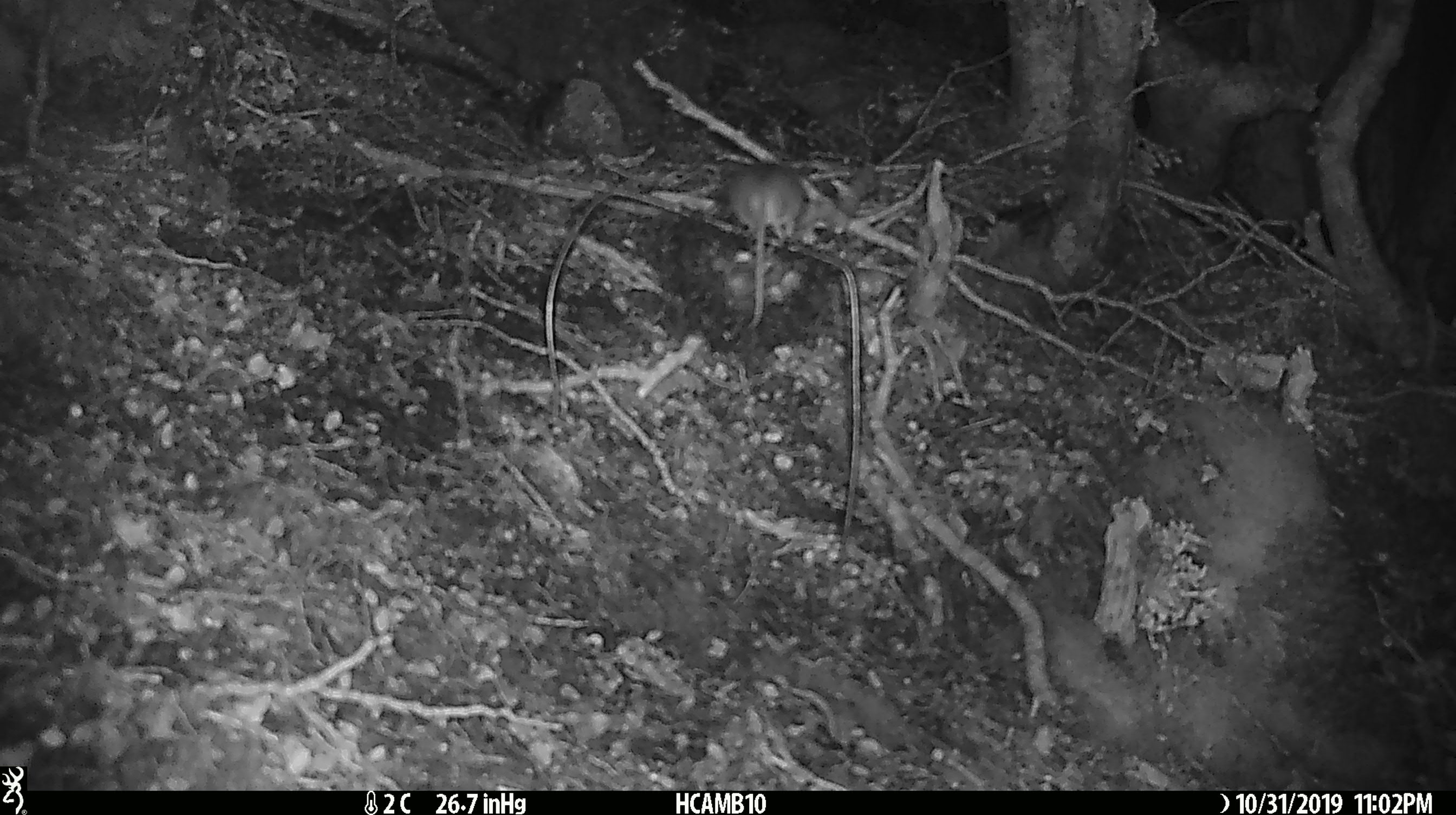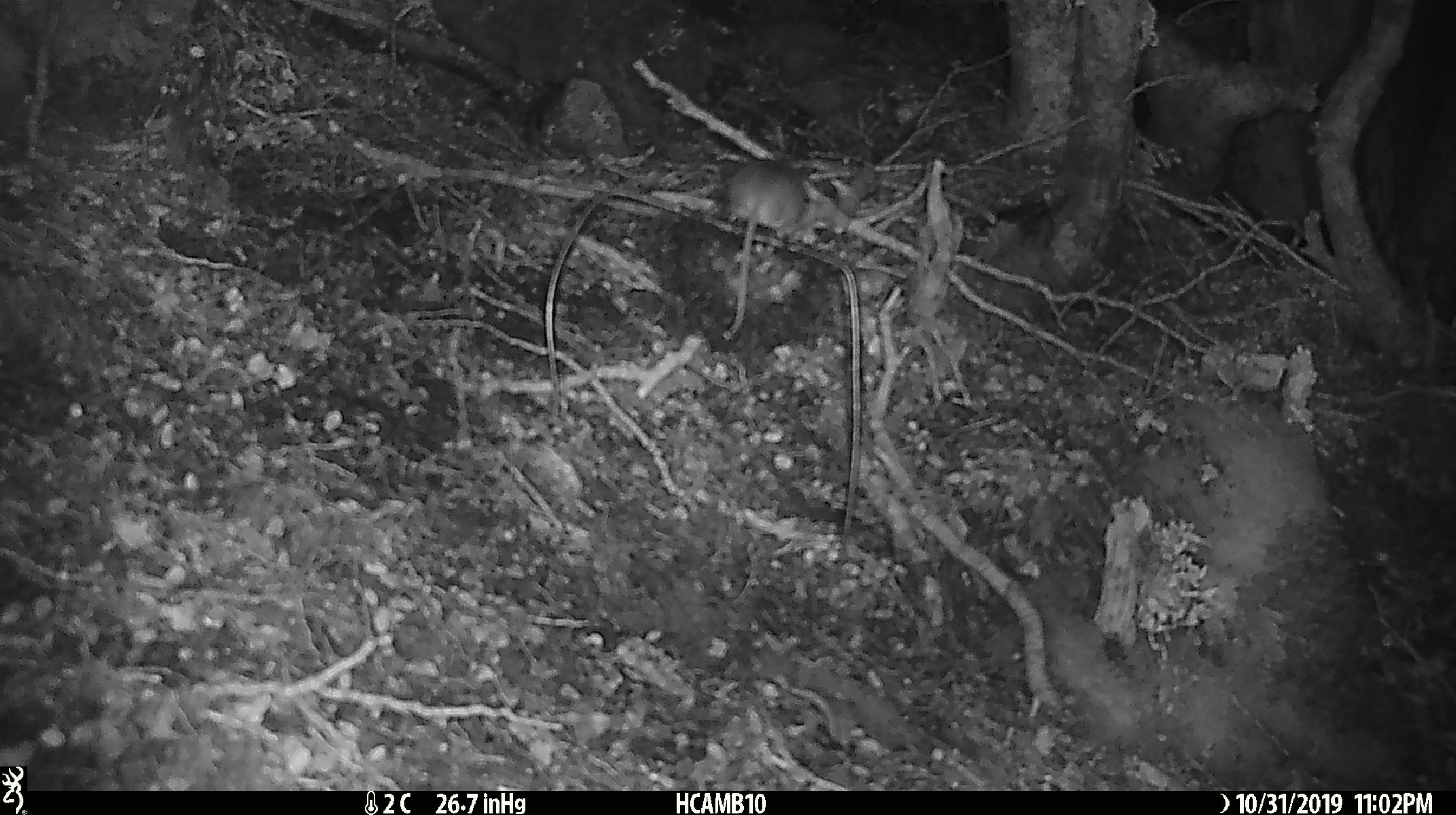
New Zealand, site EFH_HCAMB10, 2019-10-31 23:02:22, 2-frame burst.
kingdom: Animalia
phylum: Chordata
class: Mammalia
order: Rodentia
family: Muridae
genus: Mus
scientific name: Mus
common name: mouse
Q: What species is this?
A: Mouse (Mus).